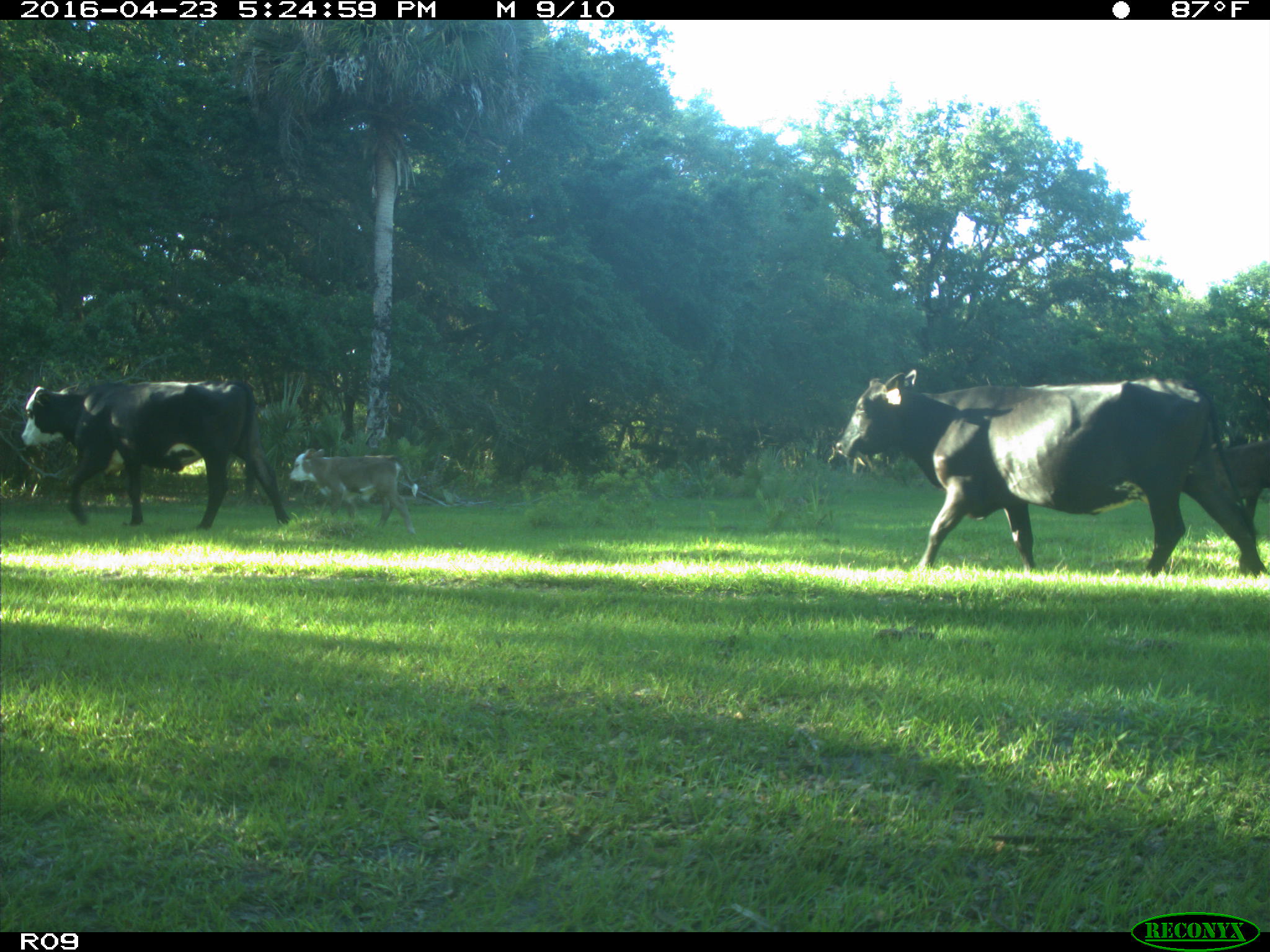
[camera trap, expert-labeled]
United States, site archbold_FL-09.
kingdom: Animalia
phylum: Chordata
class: Mammalia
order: Artiodactyla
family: Bovidae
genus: Bos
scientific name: Bos taurus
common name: domestic cow